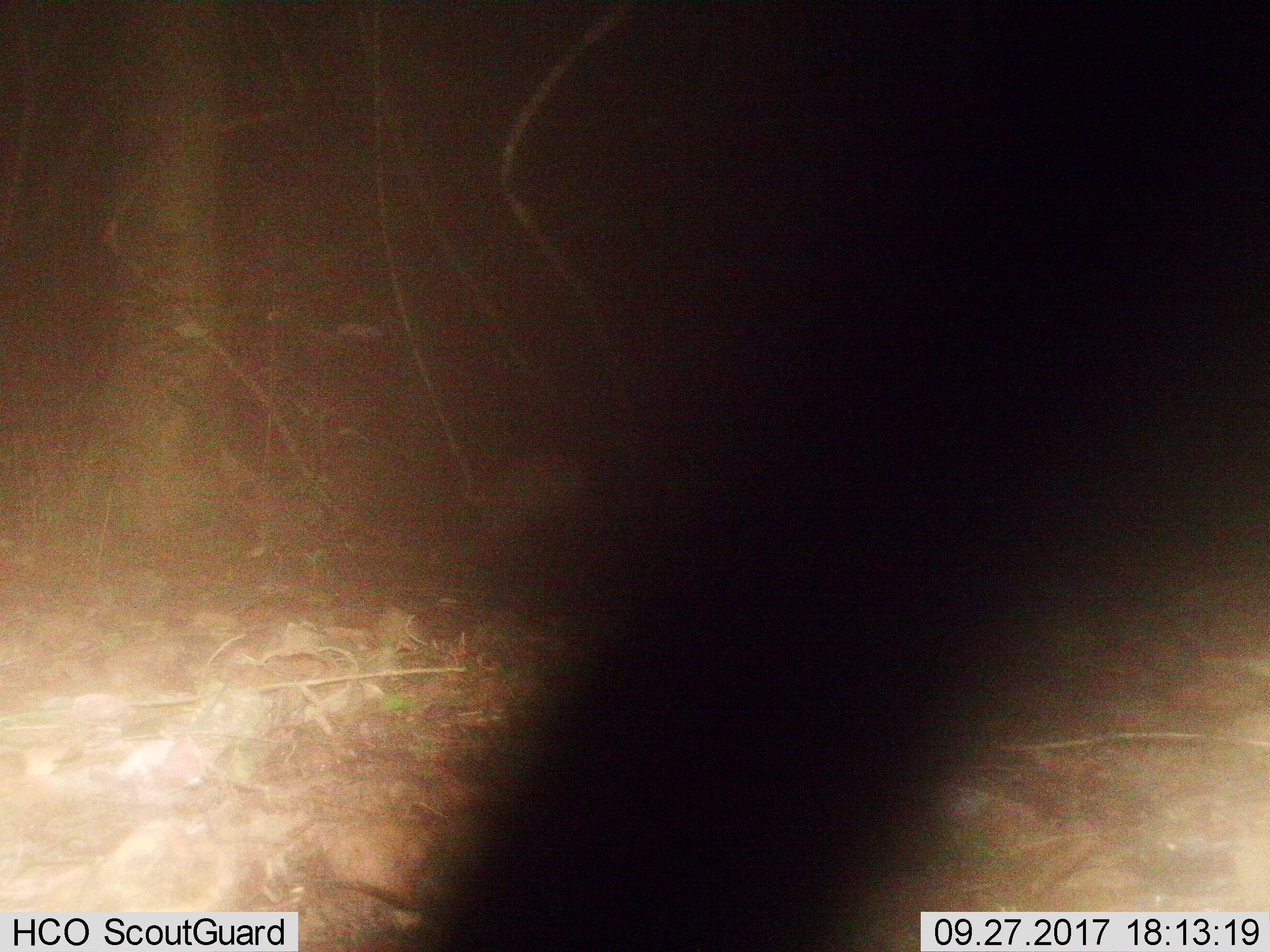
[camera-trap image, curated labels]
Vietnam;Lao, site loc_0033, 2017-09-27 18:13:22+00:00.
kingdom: Animalia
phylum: Chordata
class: Mammalia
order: Artiodactyla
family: Suidae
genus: Sus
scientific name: Sus scrofa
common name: eurasian wild pig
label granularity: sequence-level